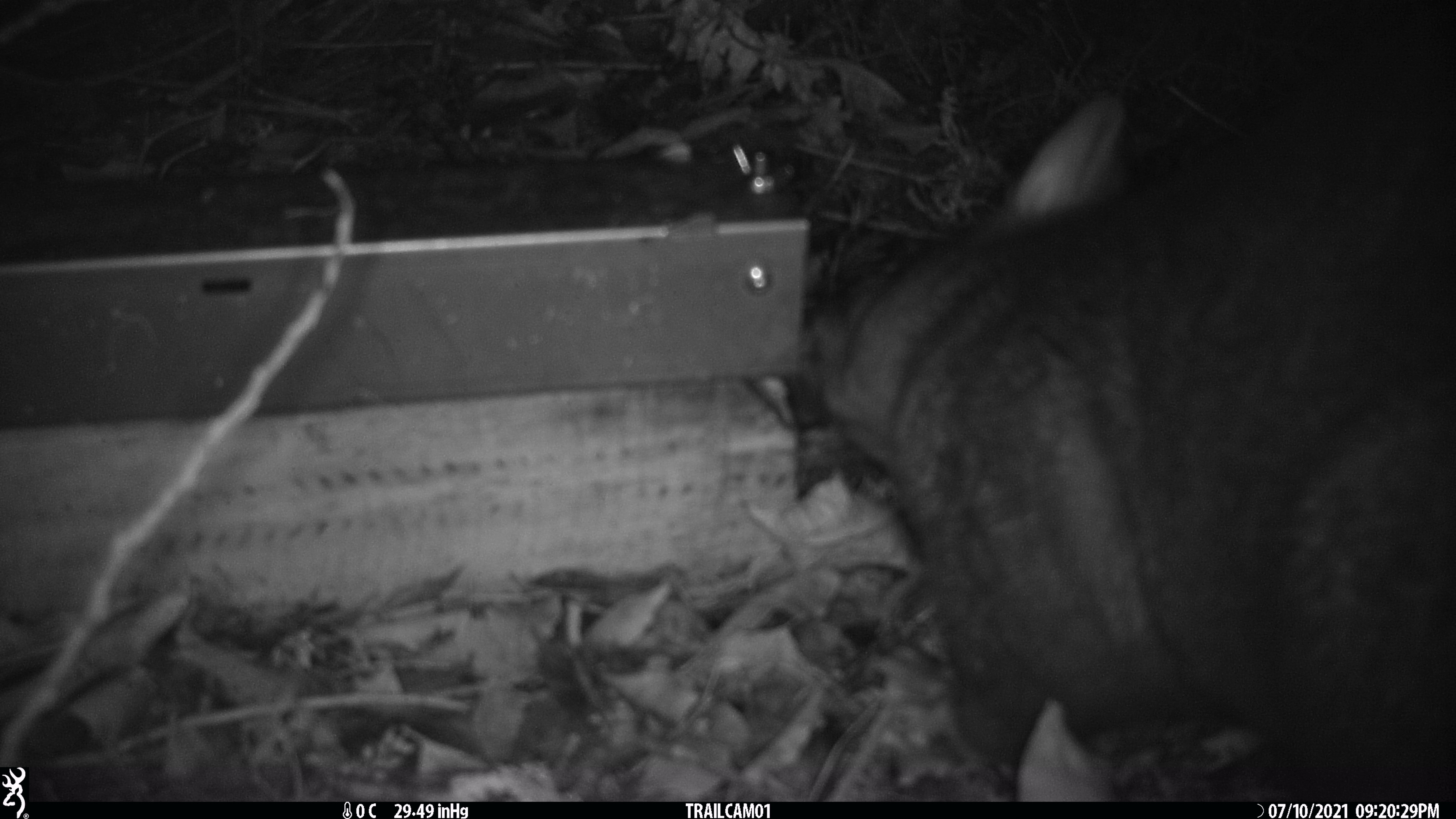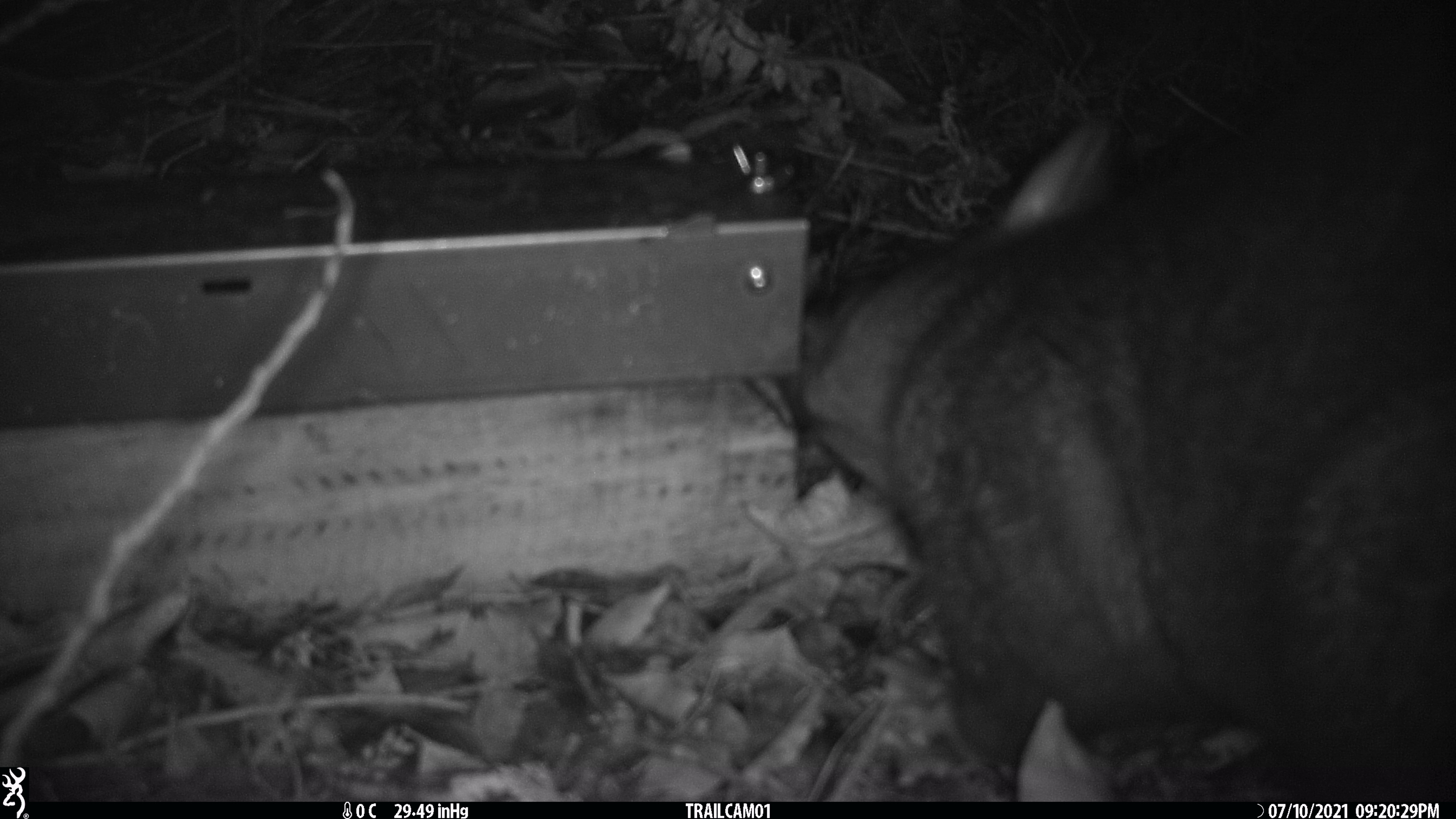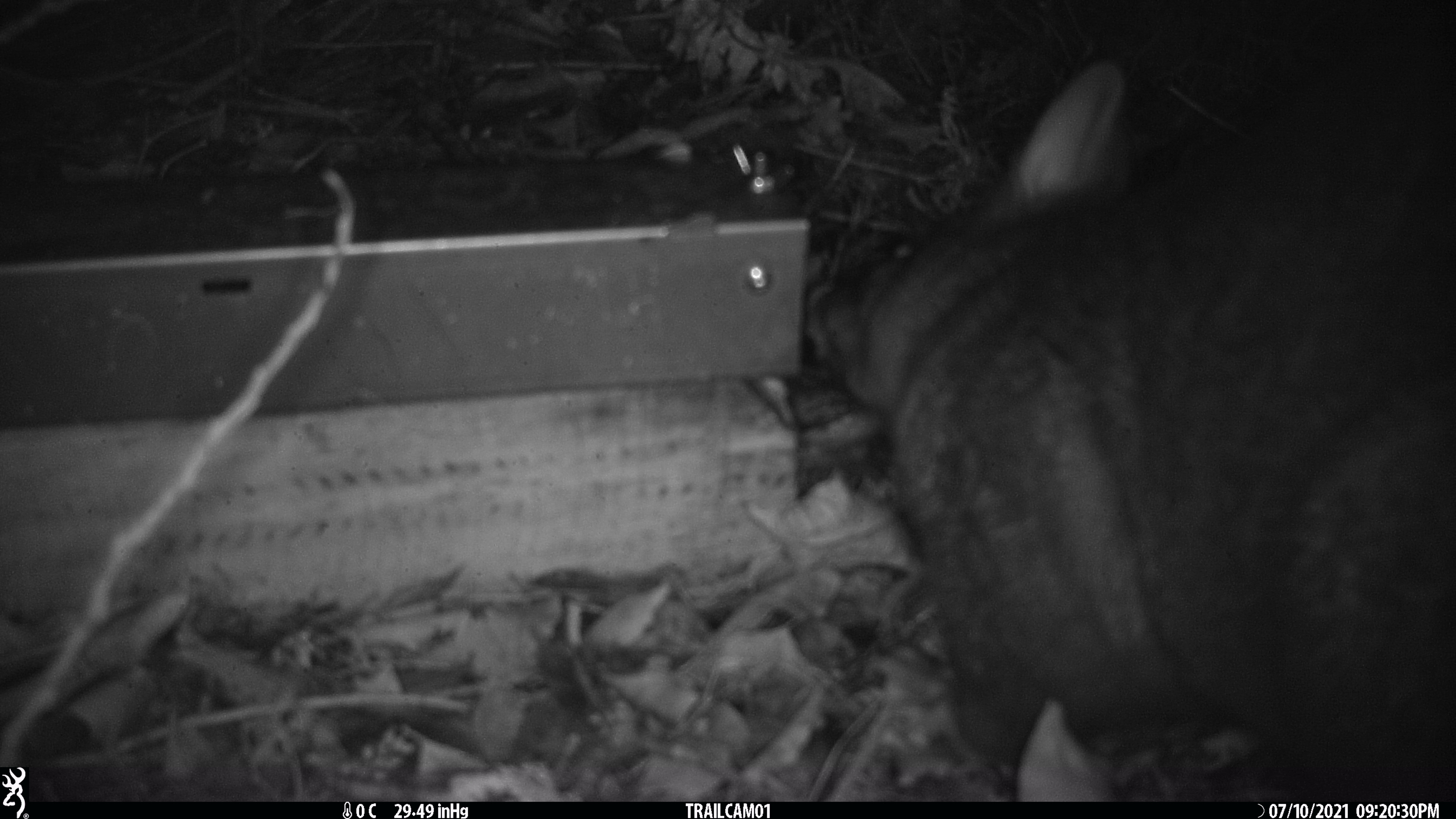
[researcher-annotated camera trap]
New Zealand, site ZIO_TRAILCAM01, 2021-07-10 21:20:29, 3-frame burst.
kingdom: Animalia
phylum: Chordata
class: Mammalia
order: Diprotodontia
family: Phalangeridae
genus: Trichosurus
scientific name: Trichosurus vulpecula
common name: common brushtail possum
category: possum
Possum (common brushtail possum) (Trichosurus vulpecula).